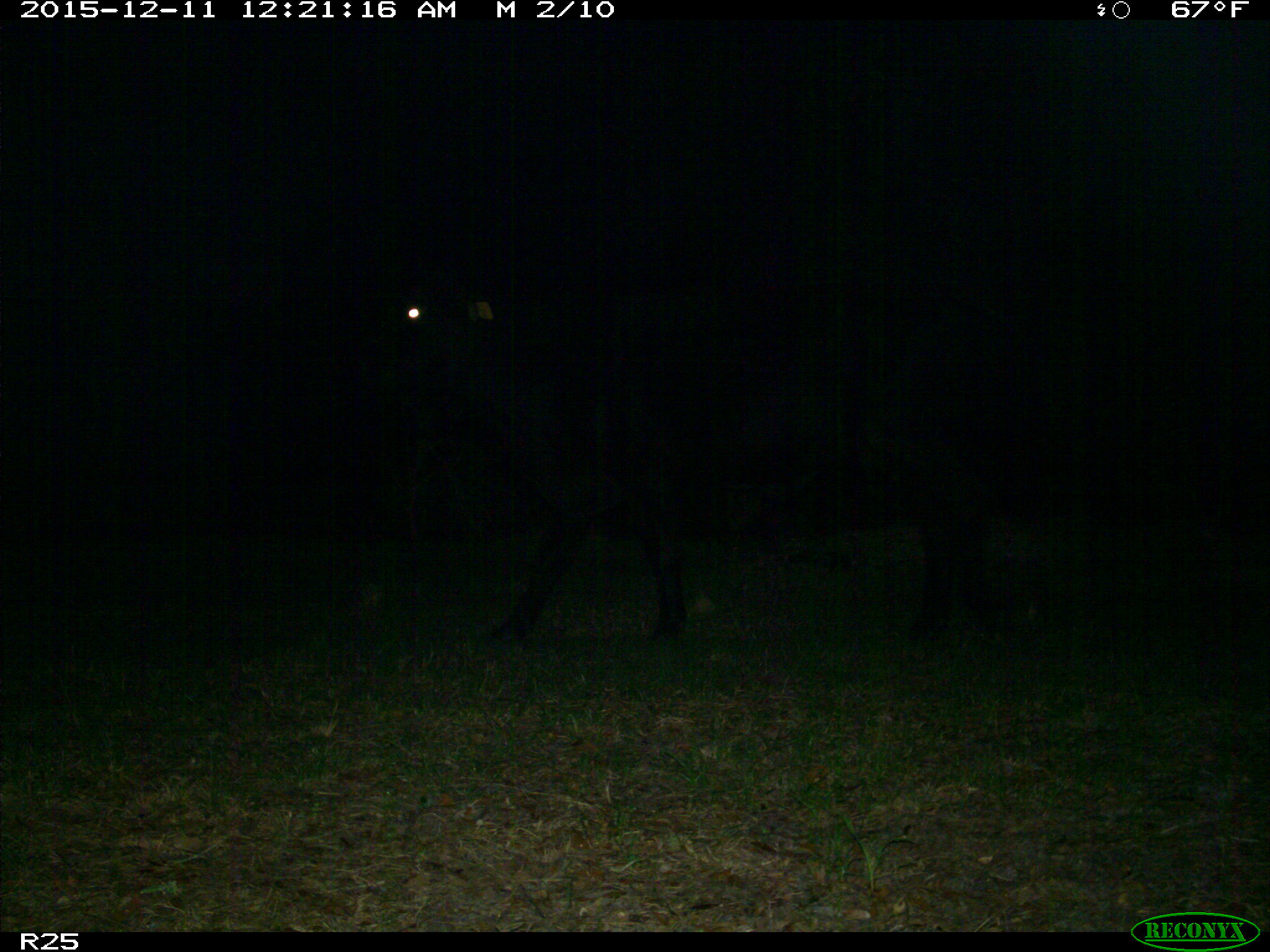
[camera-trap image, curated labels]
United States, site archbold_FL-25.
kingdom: Animalia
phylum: Chordata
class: Mammalia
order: Artiodactyla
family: Bovidae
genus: Bos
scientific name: Bos taurus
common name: domestic cow